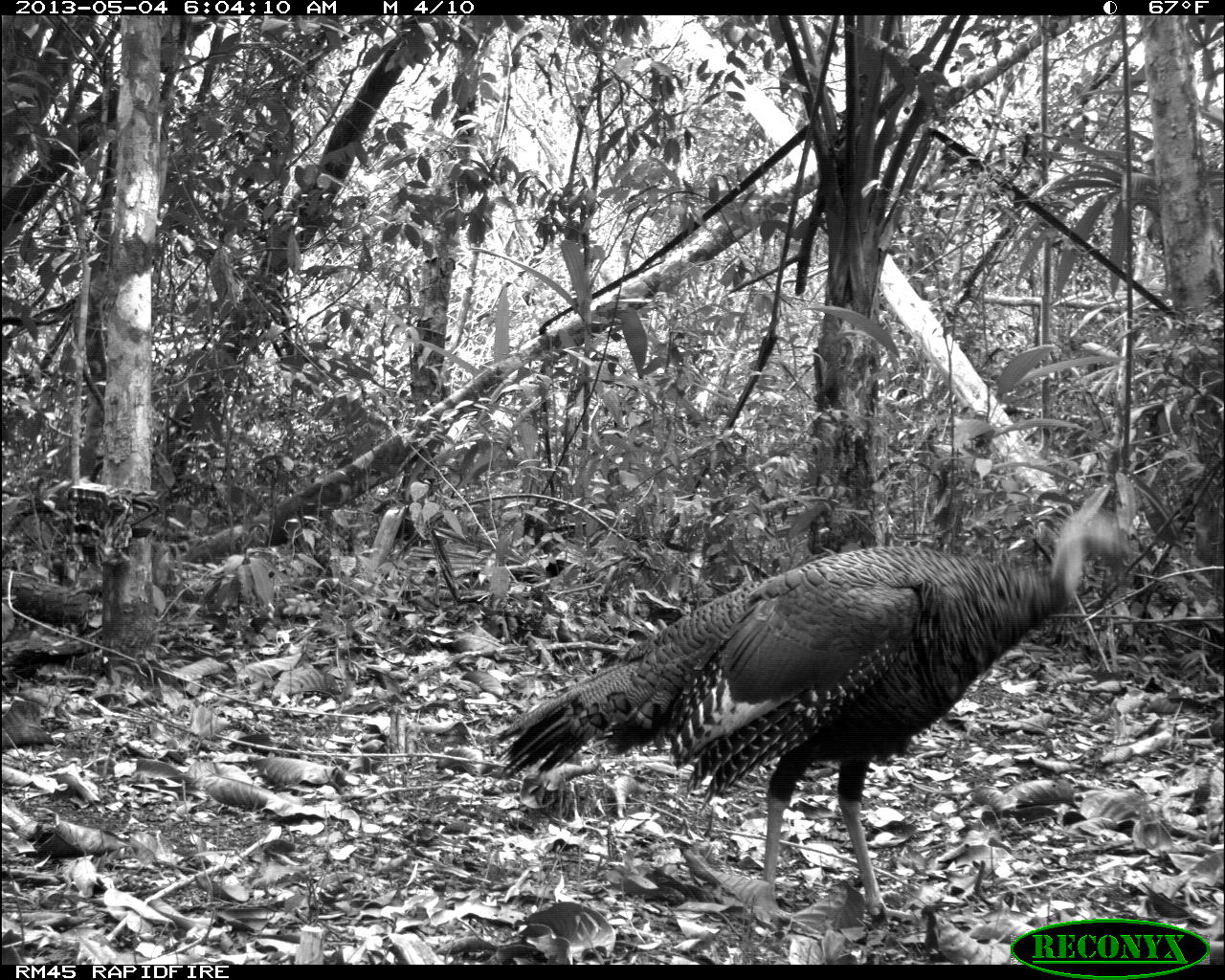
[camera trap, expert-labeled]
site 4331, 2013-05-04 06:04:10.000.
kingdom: Animalia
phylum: Chordata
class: Aves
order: Galliformes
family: Phasianidae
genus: Meleagris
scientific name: Meleagris ocellata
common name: ocellated turkey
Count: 1.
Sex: female.